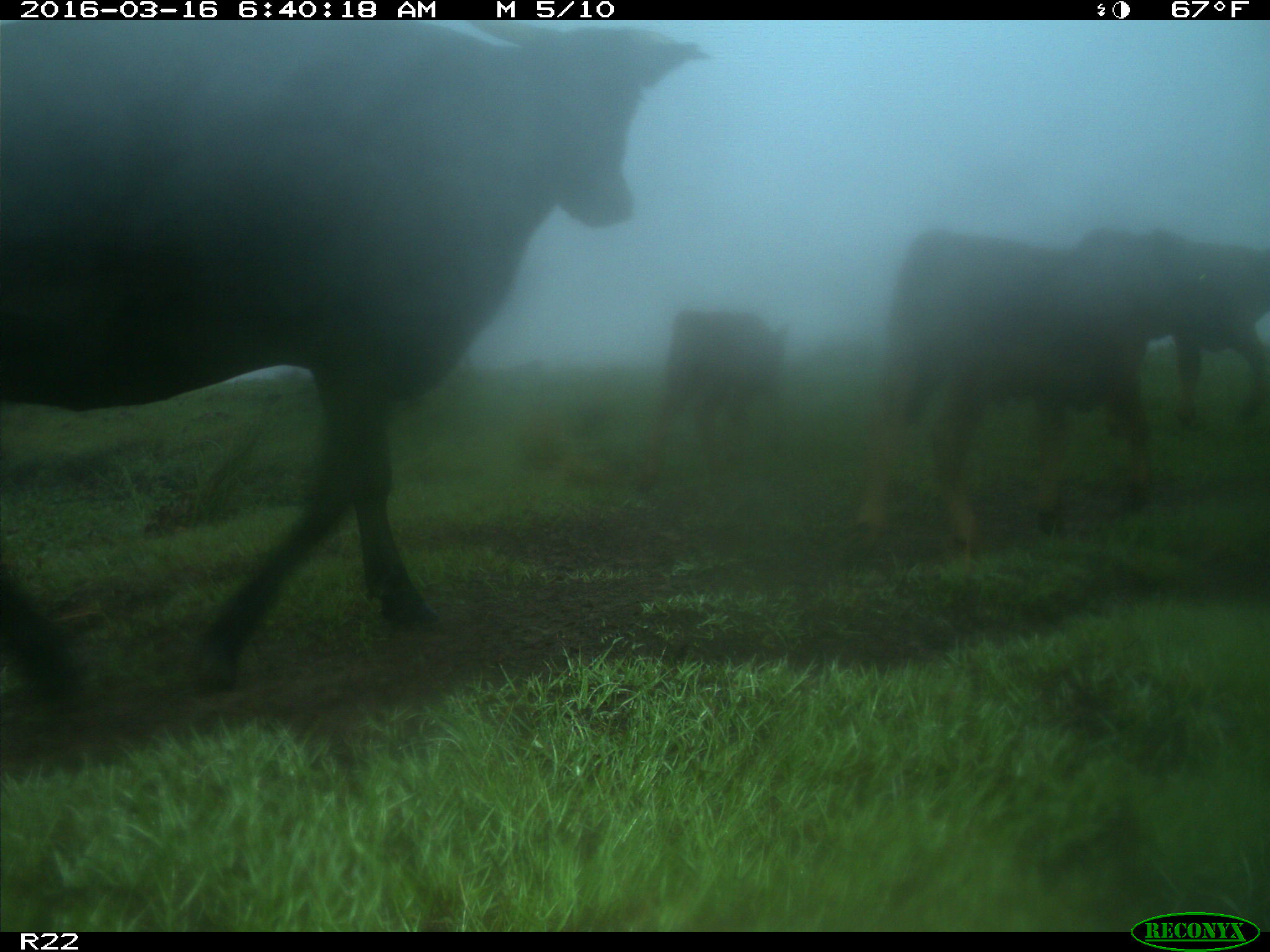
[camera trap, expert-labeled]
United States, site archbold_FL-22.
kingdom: Animalia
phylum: Chordata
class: Mammalia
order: Artiodactyla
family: Bovidae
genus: Bos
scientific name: Bos taurus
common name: domestic cow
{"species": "Bos taurus (domestic cow)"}